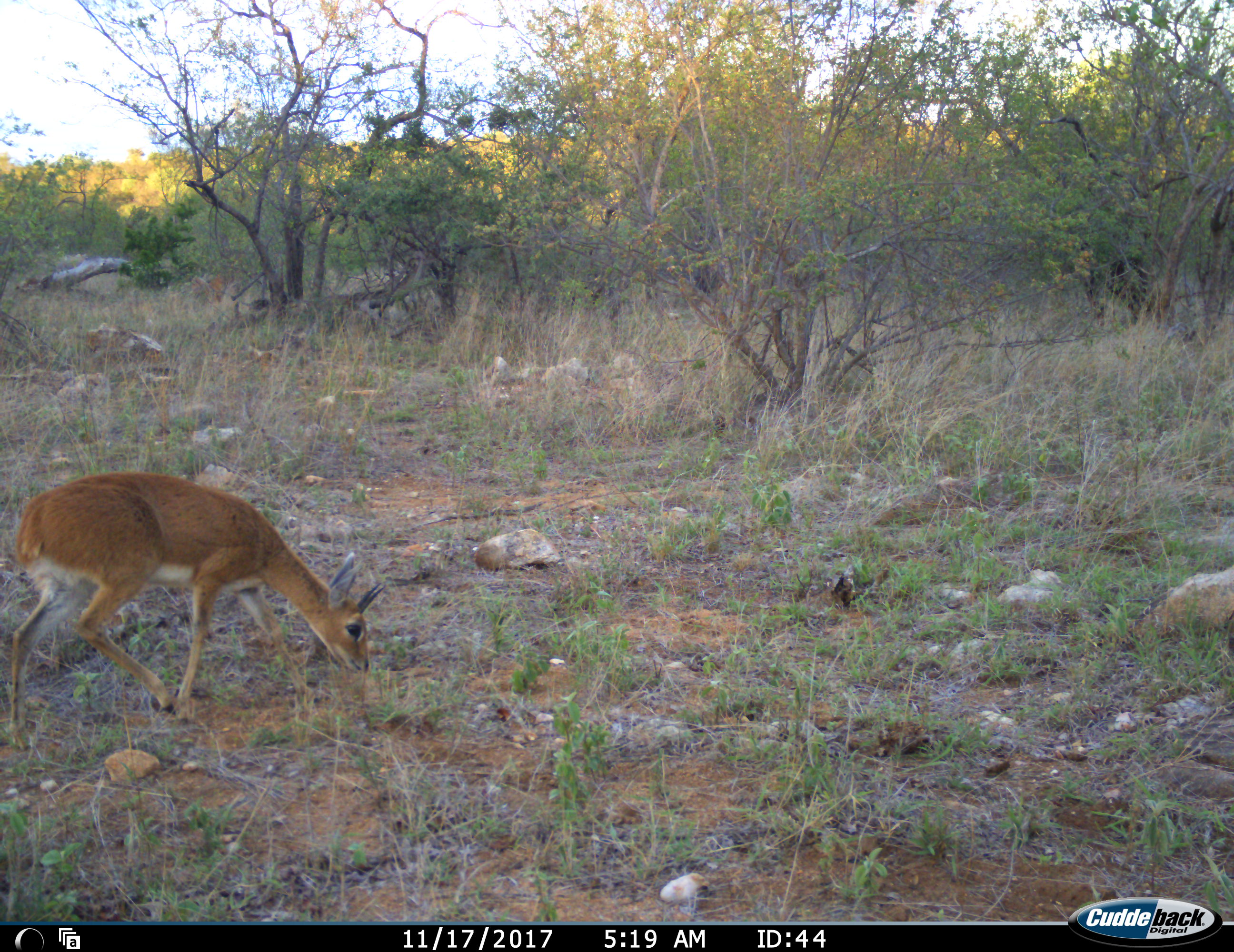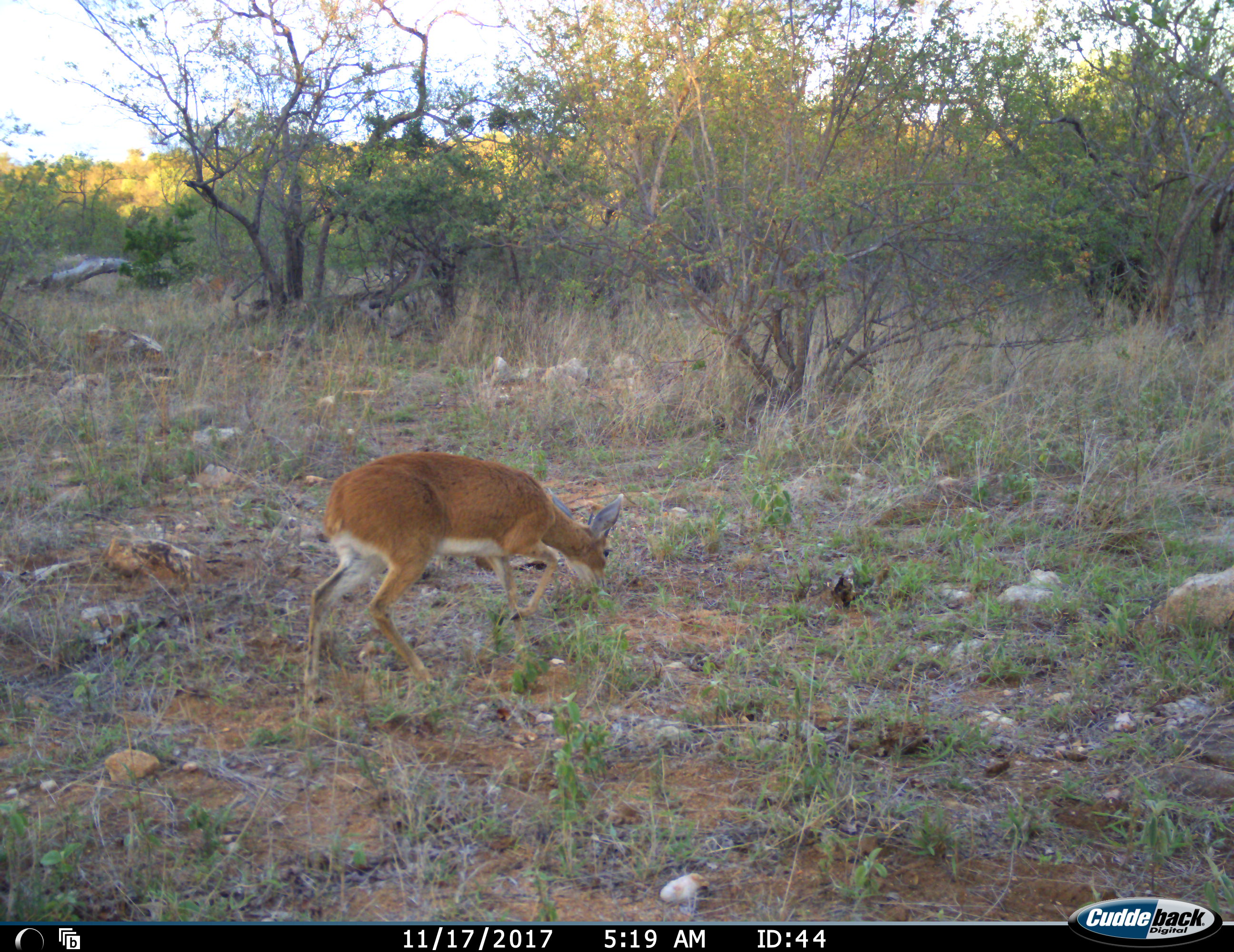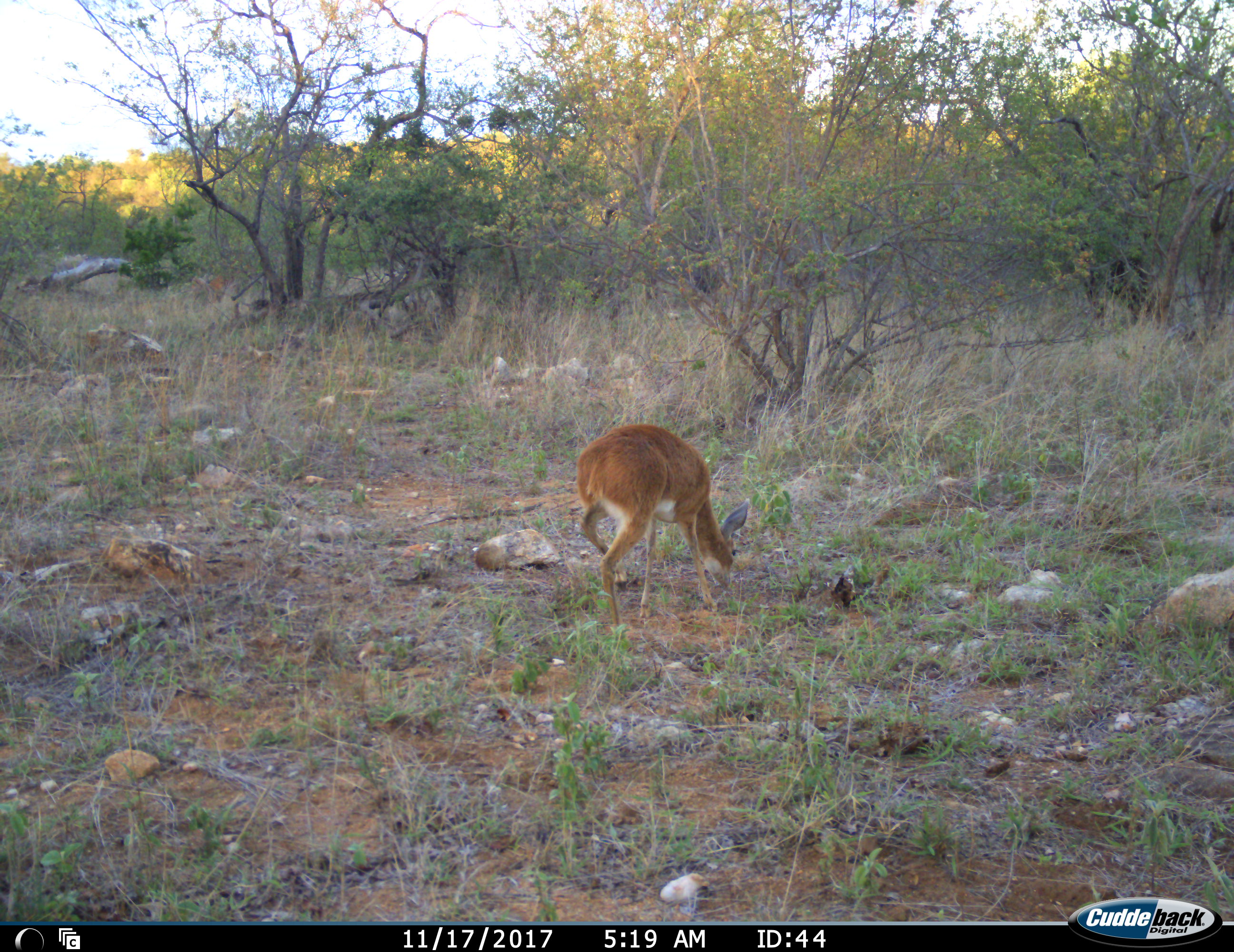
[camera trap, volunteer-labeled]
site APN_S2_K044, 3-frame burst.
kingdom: Animalia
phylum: Chordata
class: Mammalia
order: Artiodactyla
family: Bovidae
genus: Raphicerus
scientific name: Raphicerus campestris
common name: steenbok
Steenbok (Raphicerus campestris), count 1. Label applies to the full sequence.